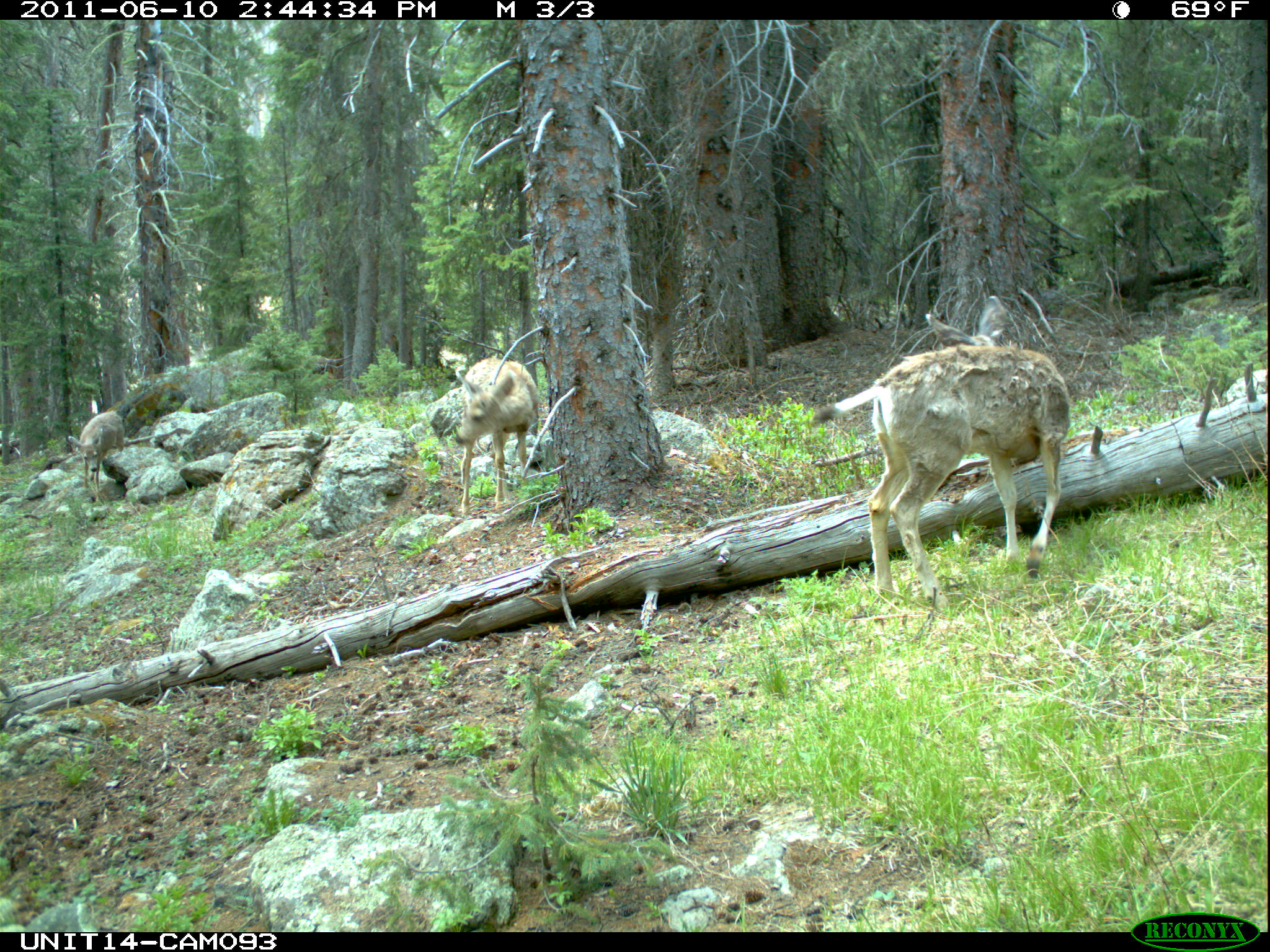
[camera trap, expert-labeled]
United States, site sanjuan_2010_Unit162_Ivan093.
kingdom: Animalia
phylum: Chordata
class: Mammalia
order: Artiodactyla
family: Cervidae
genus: Odocoileus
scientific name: Odocoileus hemionus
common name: mule deer